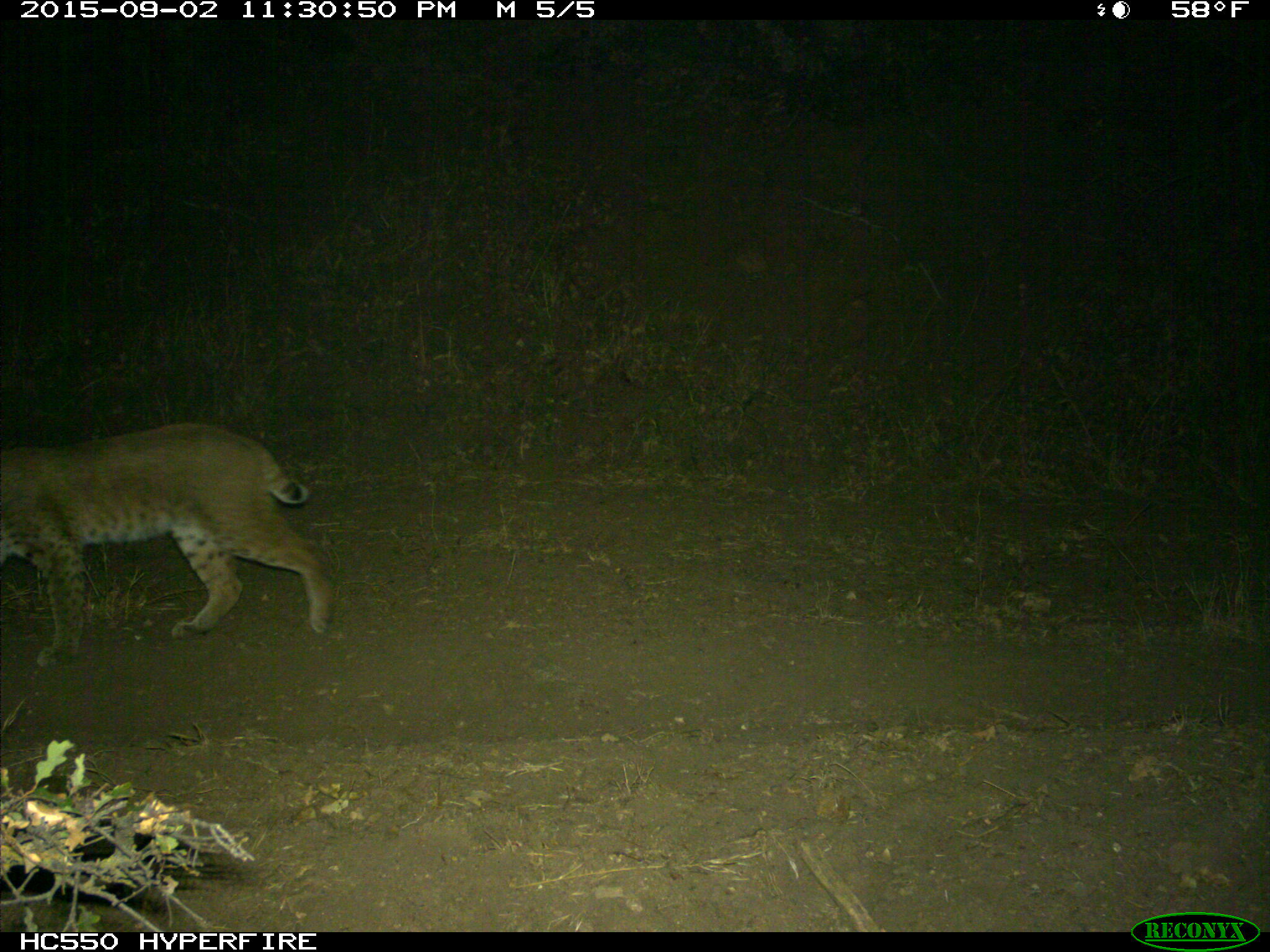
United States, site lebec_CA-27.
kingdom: Animalia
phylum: Chordata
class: Mammalia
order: Carnivora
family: Felidae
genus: Lynx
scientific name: Lynx rufus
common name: bobcat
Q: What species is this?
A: Lynx rufus (bobcat).